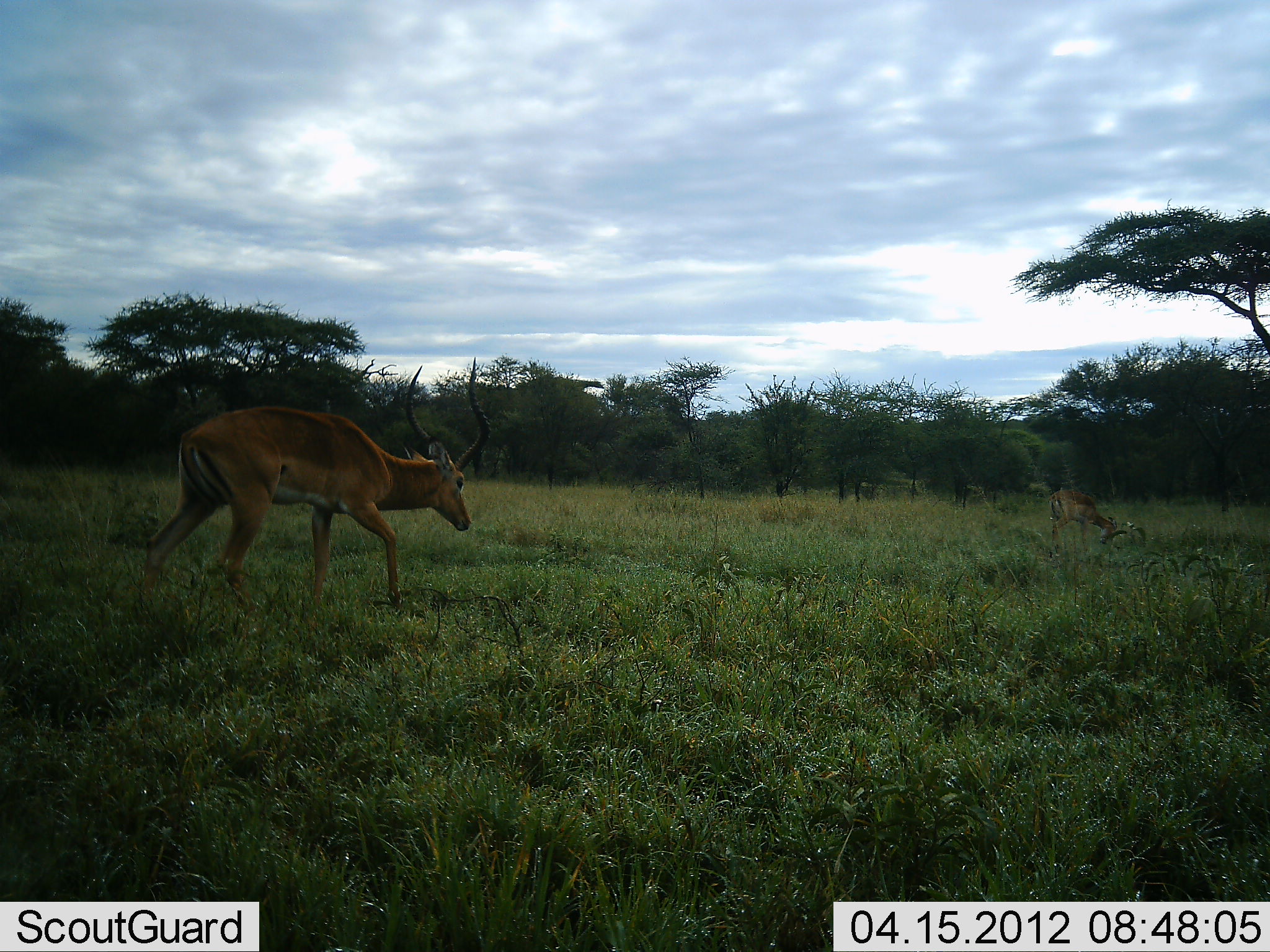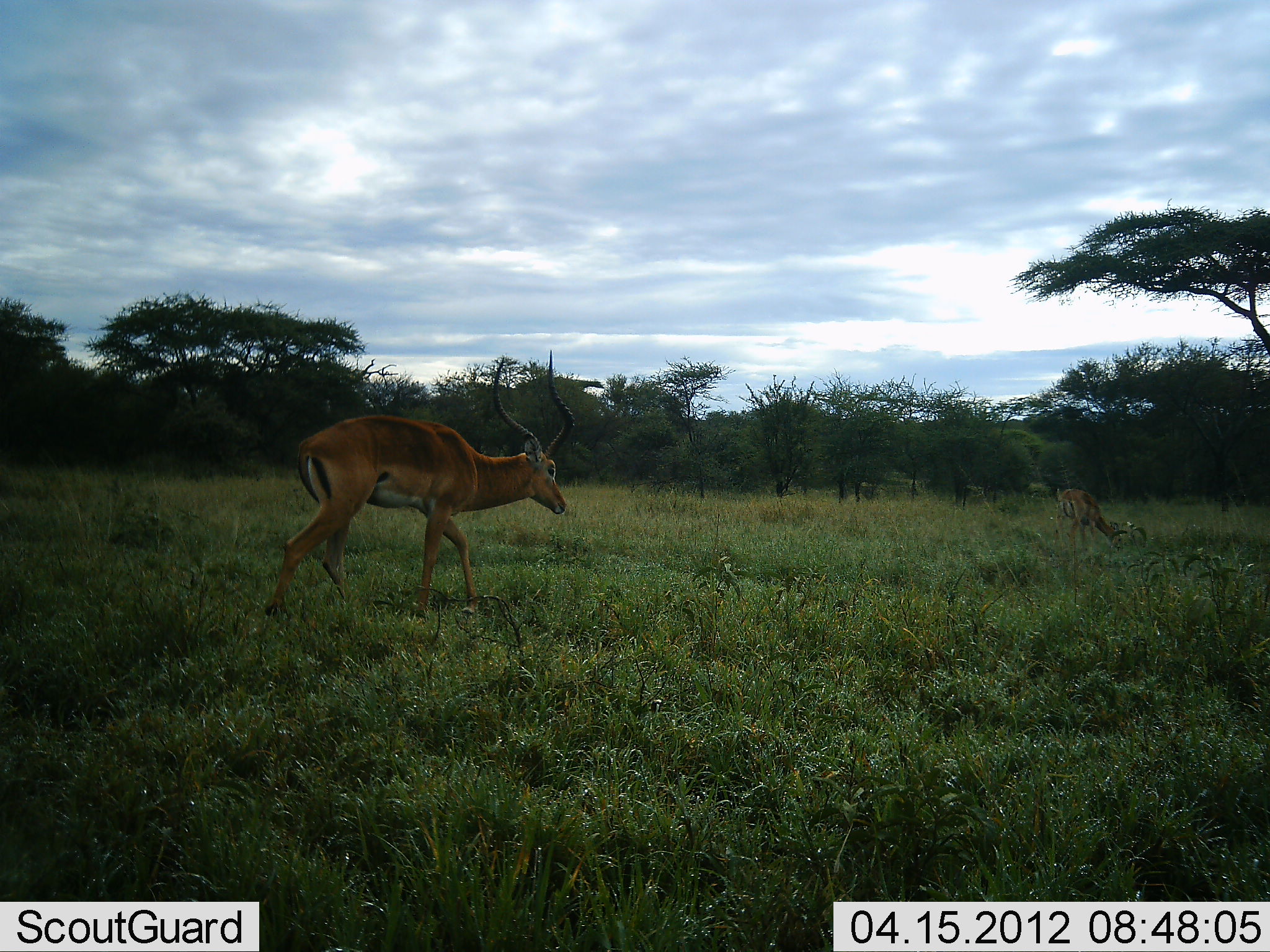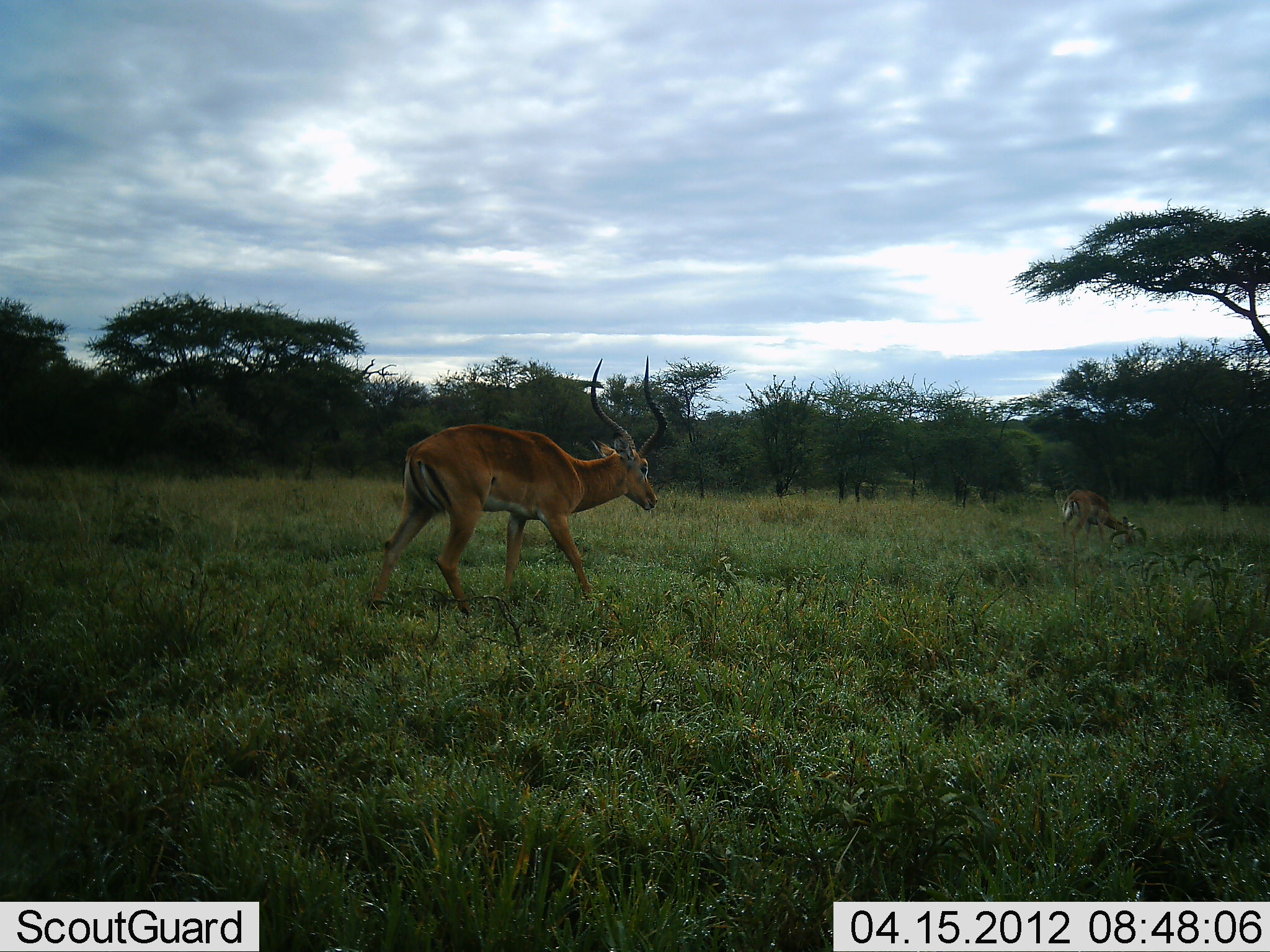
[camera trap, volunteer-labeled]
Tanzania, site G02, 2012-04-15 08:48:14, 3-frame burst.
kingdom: Animalia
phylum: Chordata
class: Mammalia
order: Artiodactyla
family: Bovidae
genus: Aepyceros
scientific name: Aepyceros melampus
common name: impala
Impala (Aepyceros melampus), count 2. Behavior (volunteer vote fractions): standing 20%, resting 0%, moving 100%, interacting 0%. Young present (vote fraction): 0%. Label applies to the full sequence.